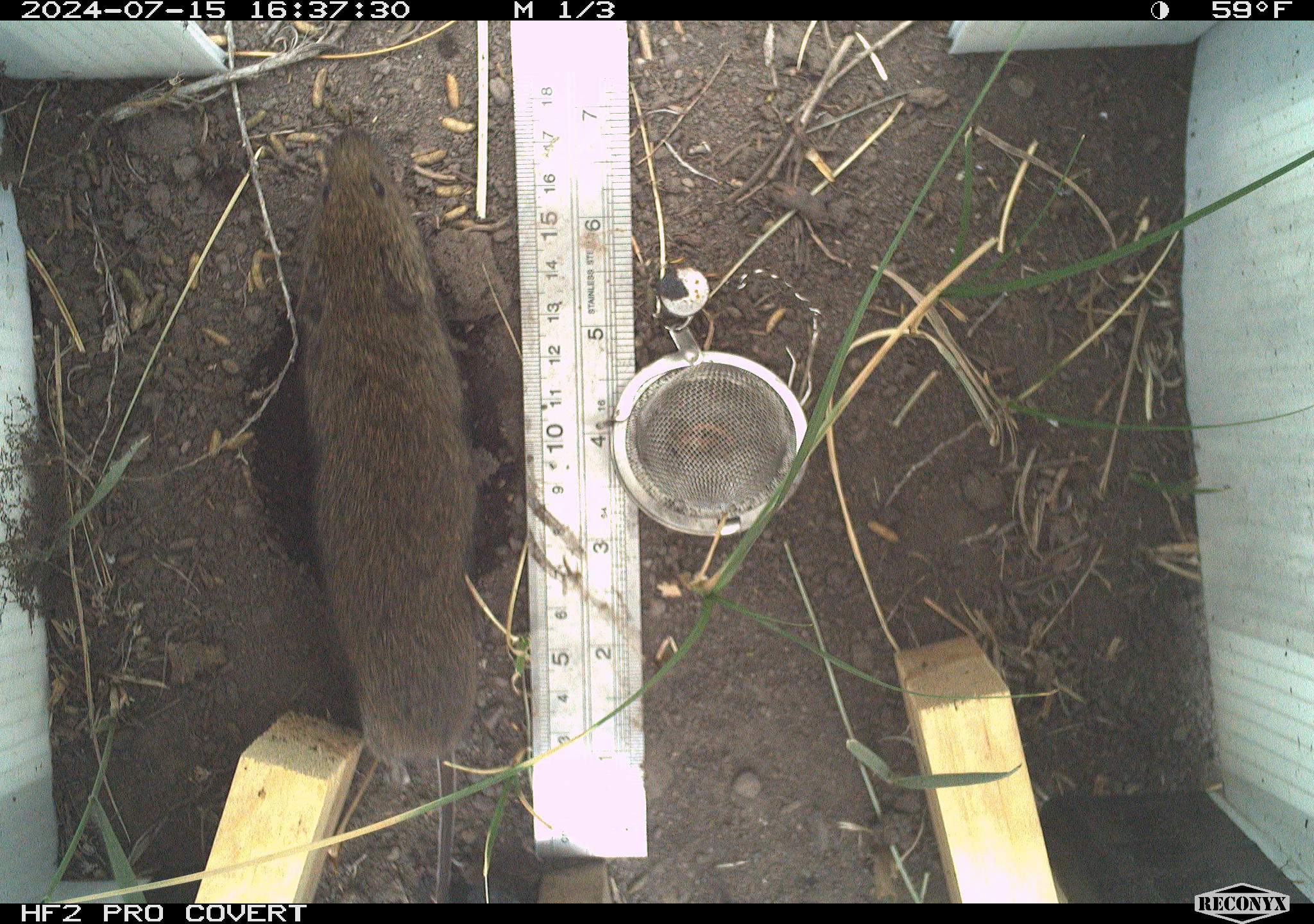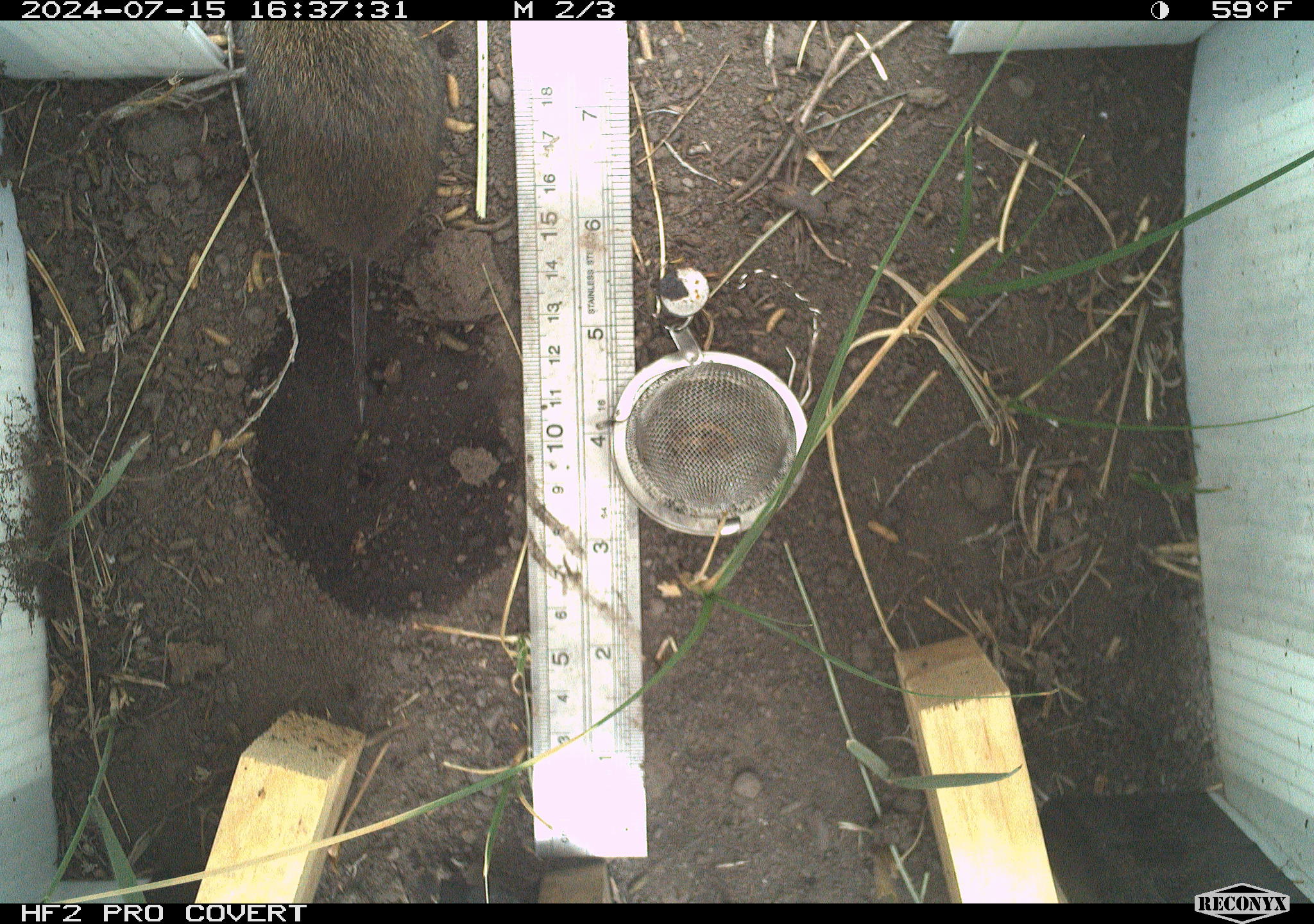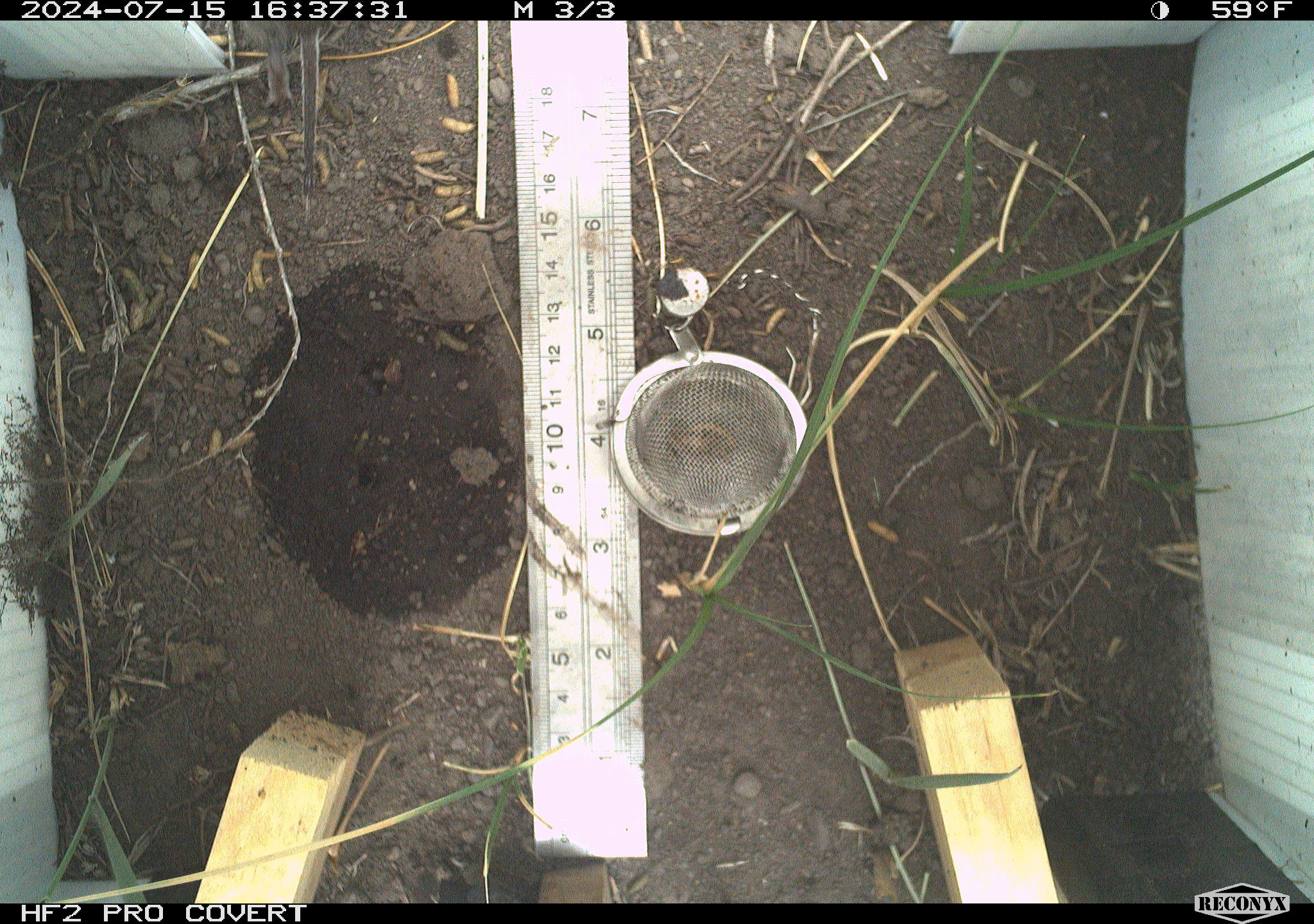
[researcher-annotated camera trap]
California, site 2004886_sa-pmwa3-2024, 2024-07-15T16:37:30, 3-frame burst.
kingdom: Animalia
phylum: Chordata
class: Mammalia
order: Rodentia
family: Cricetidae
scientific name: Arvicolinae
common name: voles, lemmings, and muskrats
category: arvicolinae subfamily